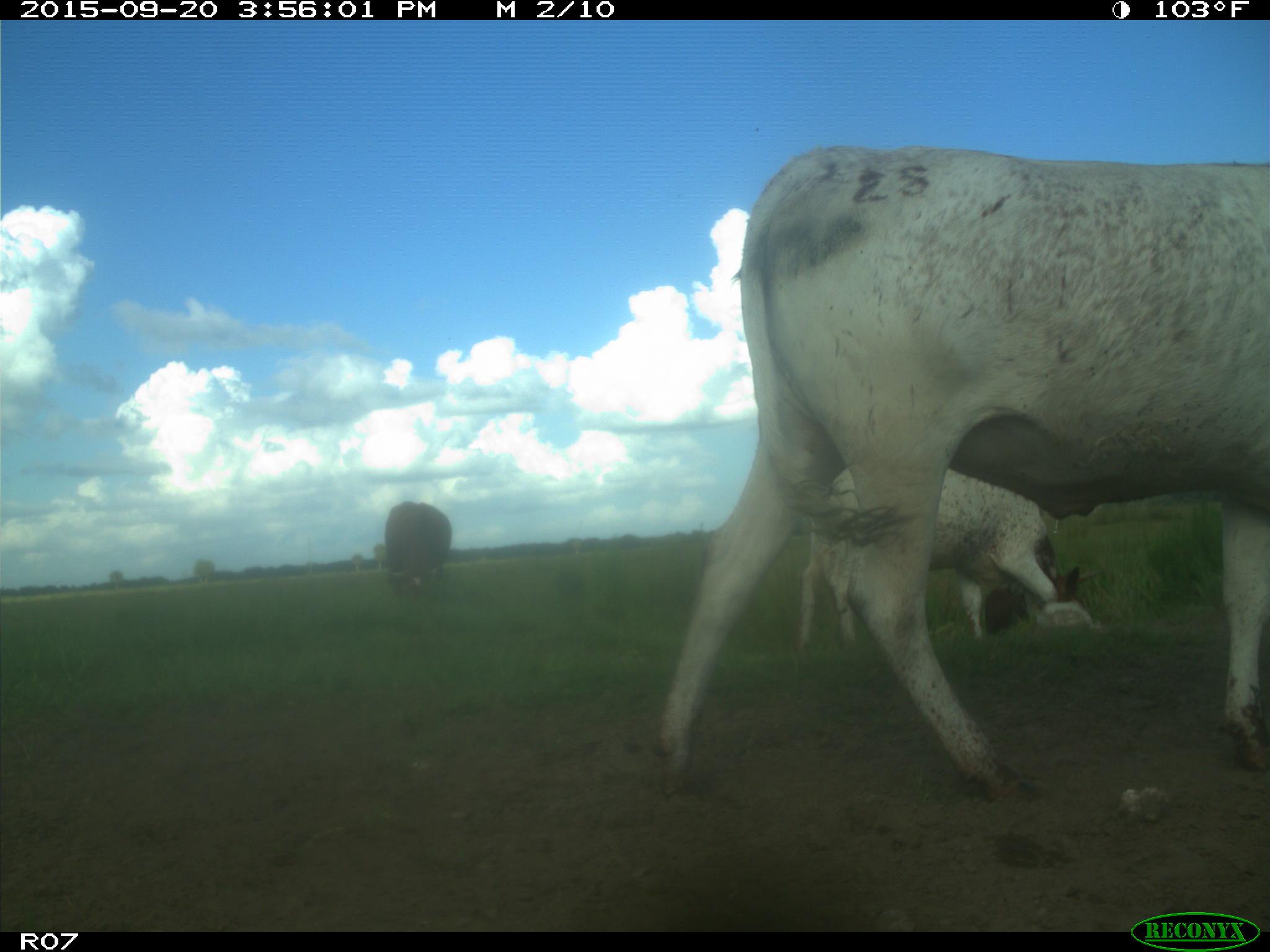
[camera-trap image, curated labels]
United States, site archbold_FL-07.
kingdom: Animalia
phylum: Chordata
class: Mammalia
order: Artiodactyla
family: Bovidae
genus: Bos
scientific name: Bos taurus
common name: domestic cow